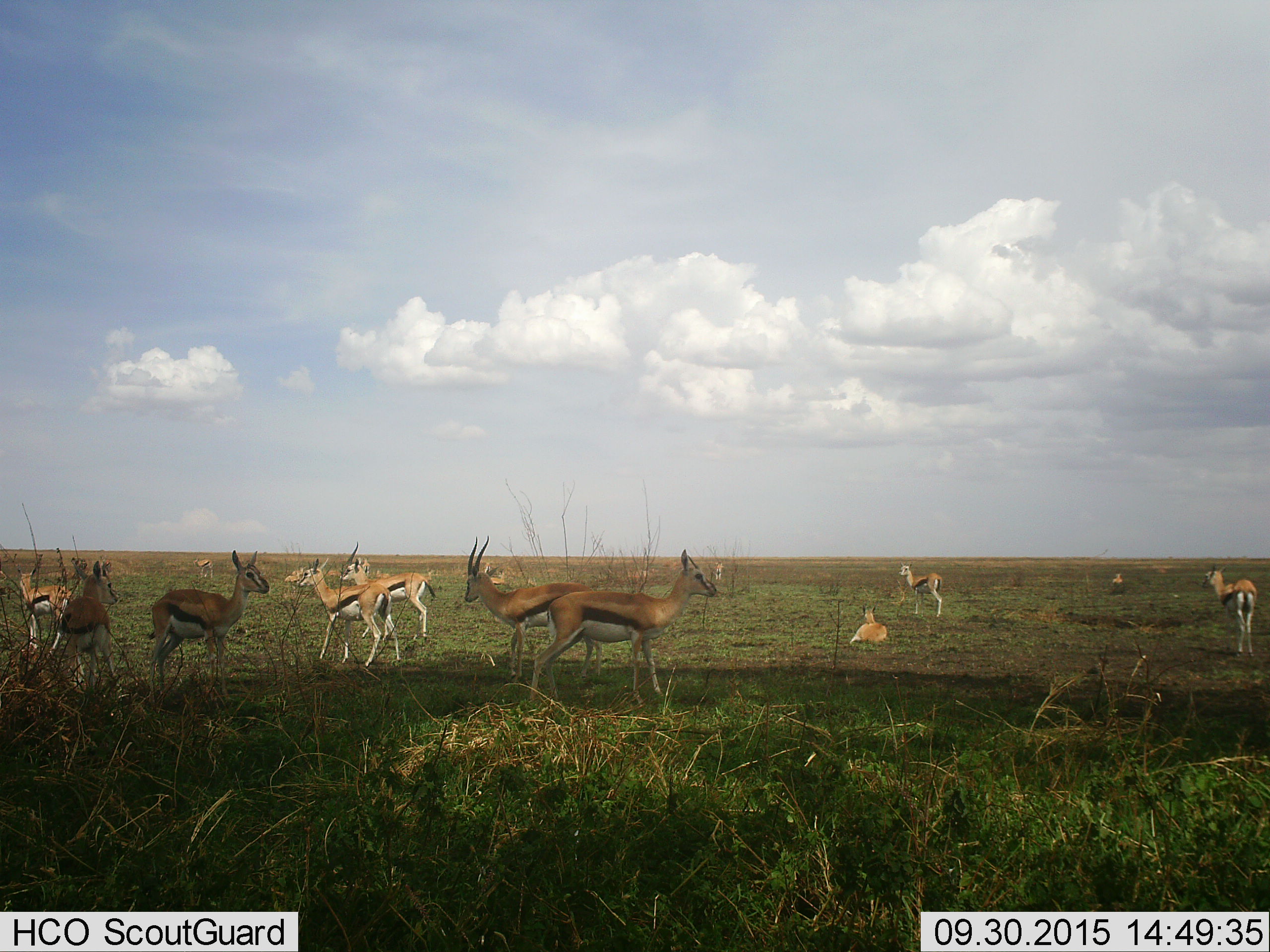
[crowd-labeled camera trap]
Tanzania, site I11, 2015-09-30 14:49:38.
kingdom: Animalia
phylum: Chordata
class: Mammalia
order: Artiodactyla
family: Bovidae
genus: Eudorcas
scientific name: Eudorcas thomsonii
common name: thomson's gazelle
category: gazellethomsons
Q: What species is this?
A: Gazellethomsons (thomson's gazelle) (Eudorcas thomsonii).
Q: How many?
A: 11-50.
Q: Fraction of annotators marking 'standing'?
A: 100%.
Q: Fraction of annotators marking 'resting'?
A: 75%.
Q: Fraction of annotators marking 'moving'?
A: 12%.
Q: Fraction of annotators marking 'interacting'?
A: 0%.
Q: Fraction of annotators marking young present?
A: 12%.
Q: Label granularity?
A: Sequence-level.